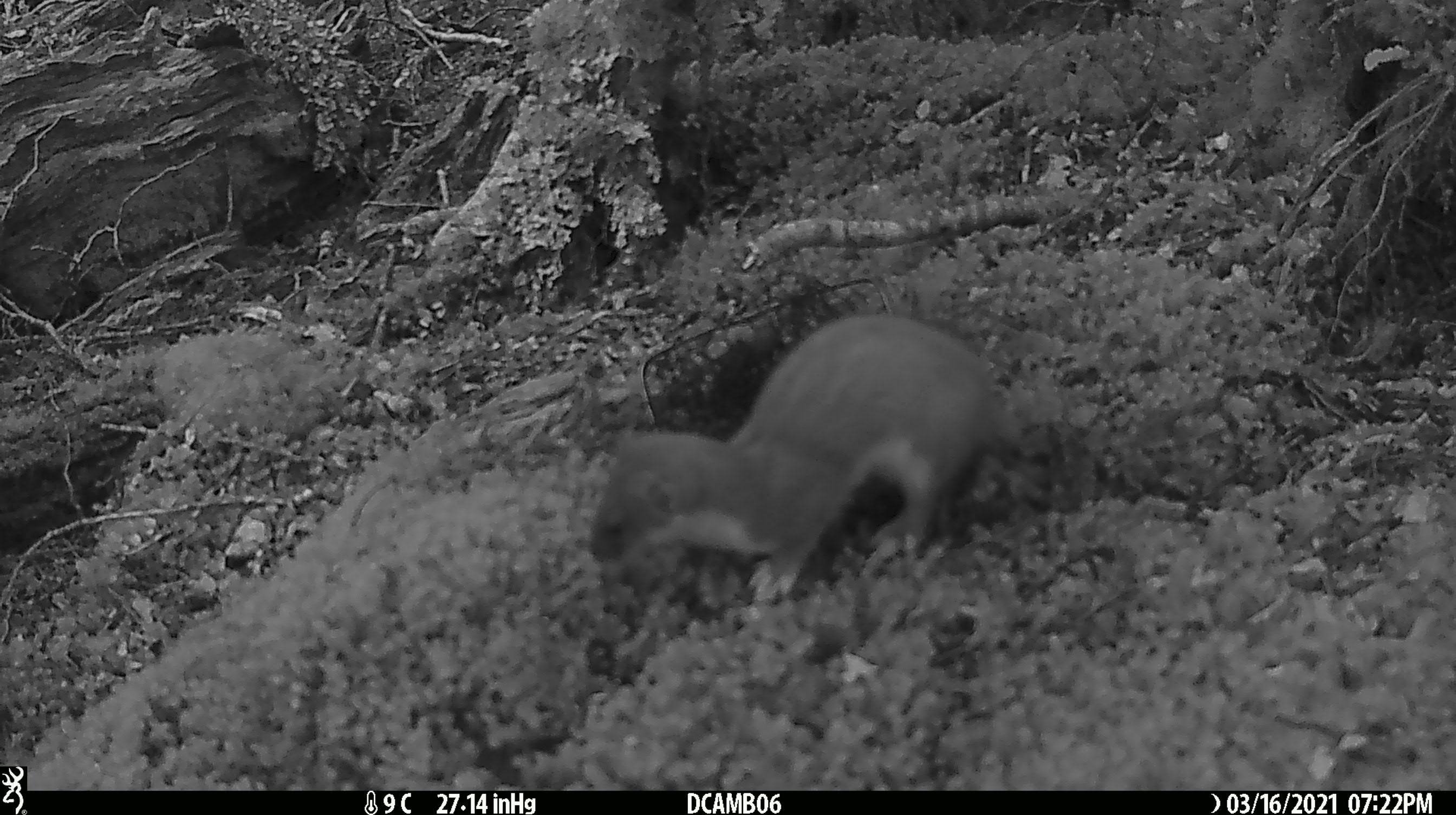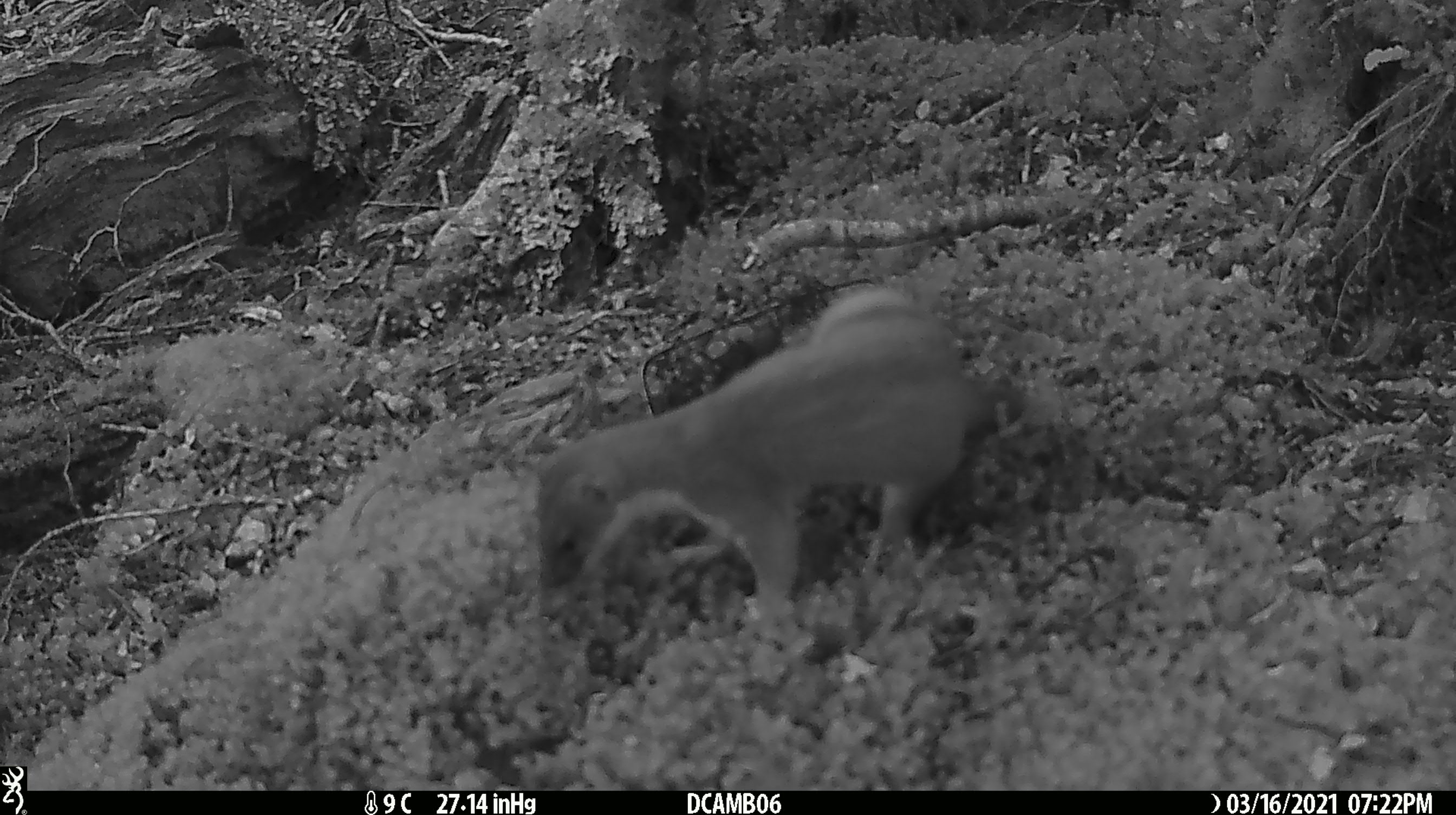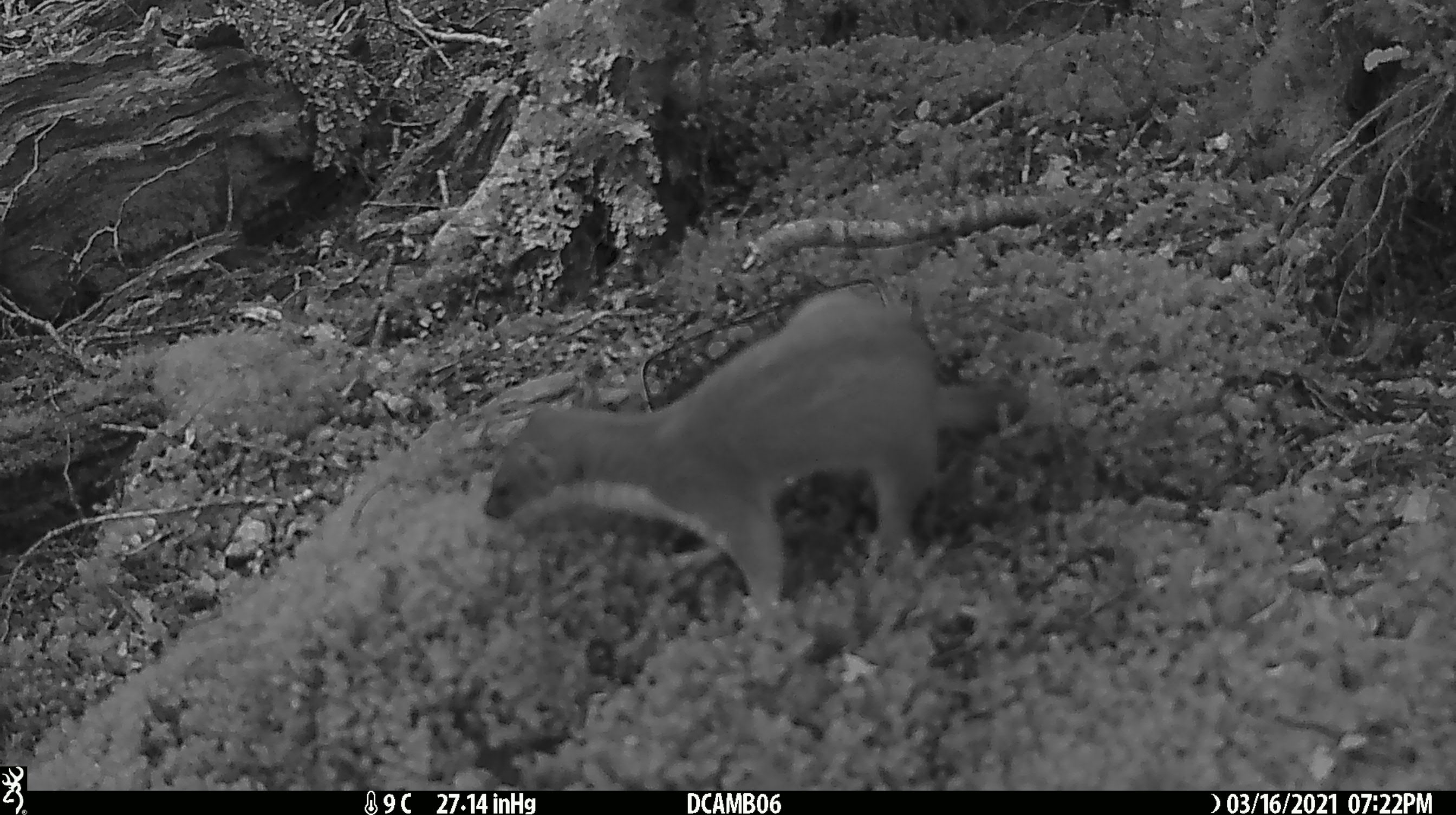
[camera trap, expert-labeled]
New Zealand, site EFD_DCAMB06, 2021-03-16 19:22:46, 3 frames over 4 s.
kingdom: Animalia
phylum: Chordata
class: Mammalia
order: Carnivora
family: Mustelidae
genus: Mustela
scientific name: Mustela erminea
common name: stoat